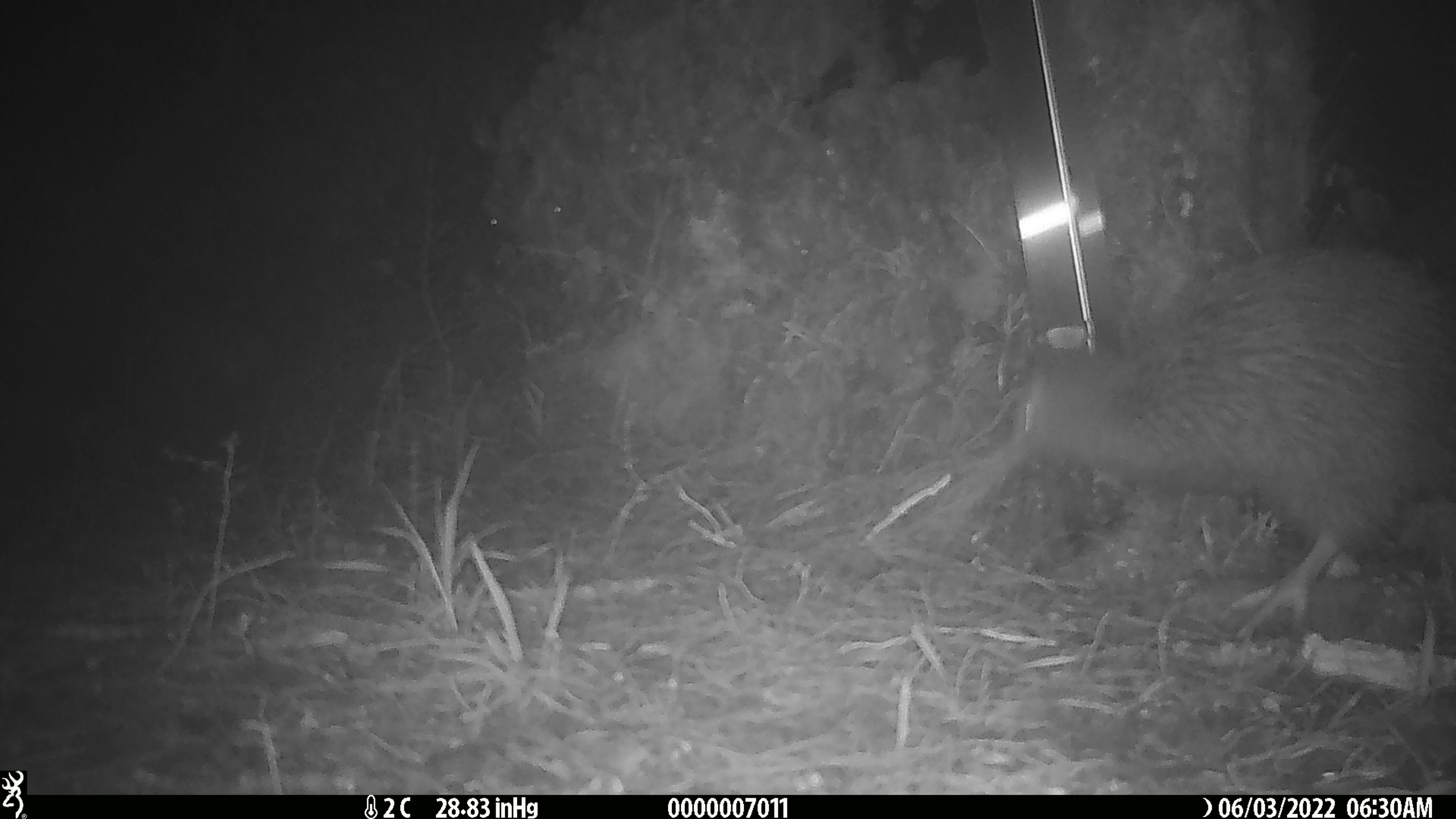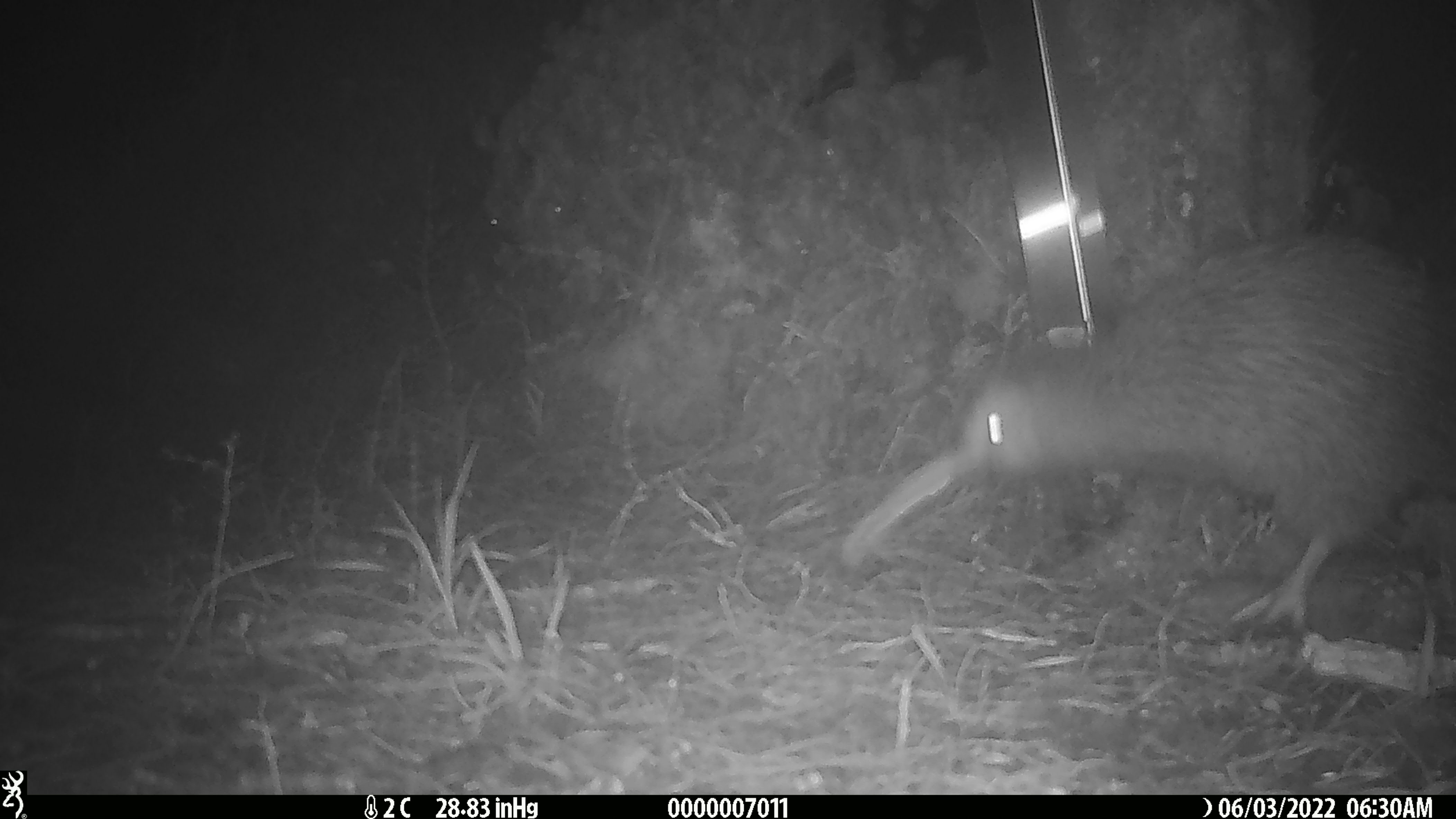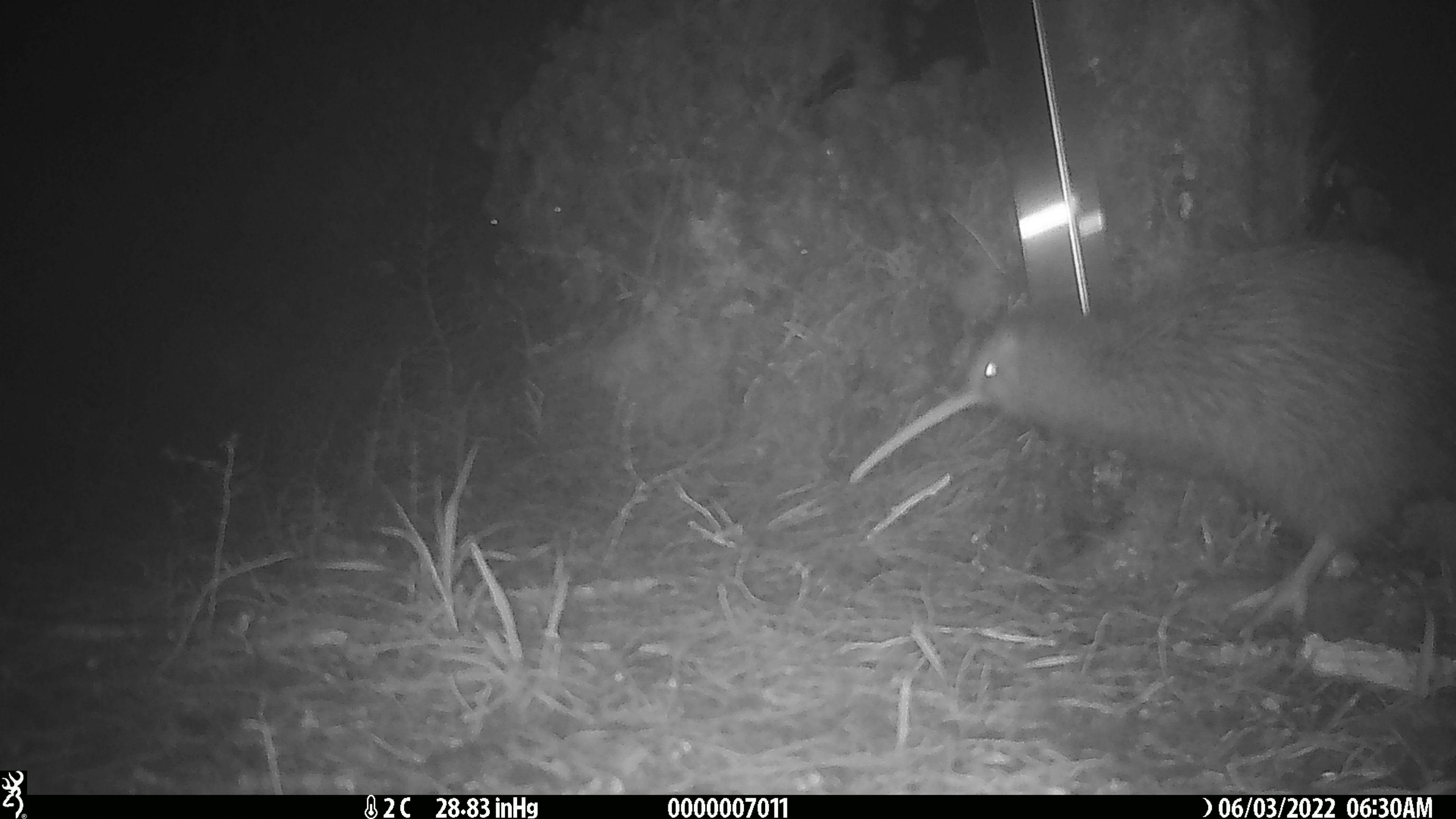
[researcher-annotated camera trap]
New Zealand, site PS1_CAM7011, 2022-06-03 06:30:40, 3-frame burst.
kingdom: Animalia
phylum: Chordata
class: Aves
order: Apterygiformes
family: Apterygidae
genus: Apteryx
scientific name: Apteryx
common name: kiwi